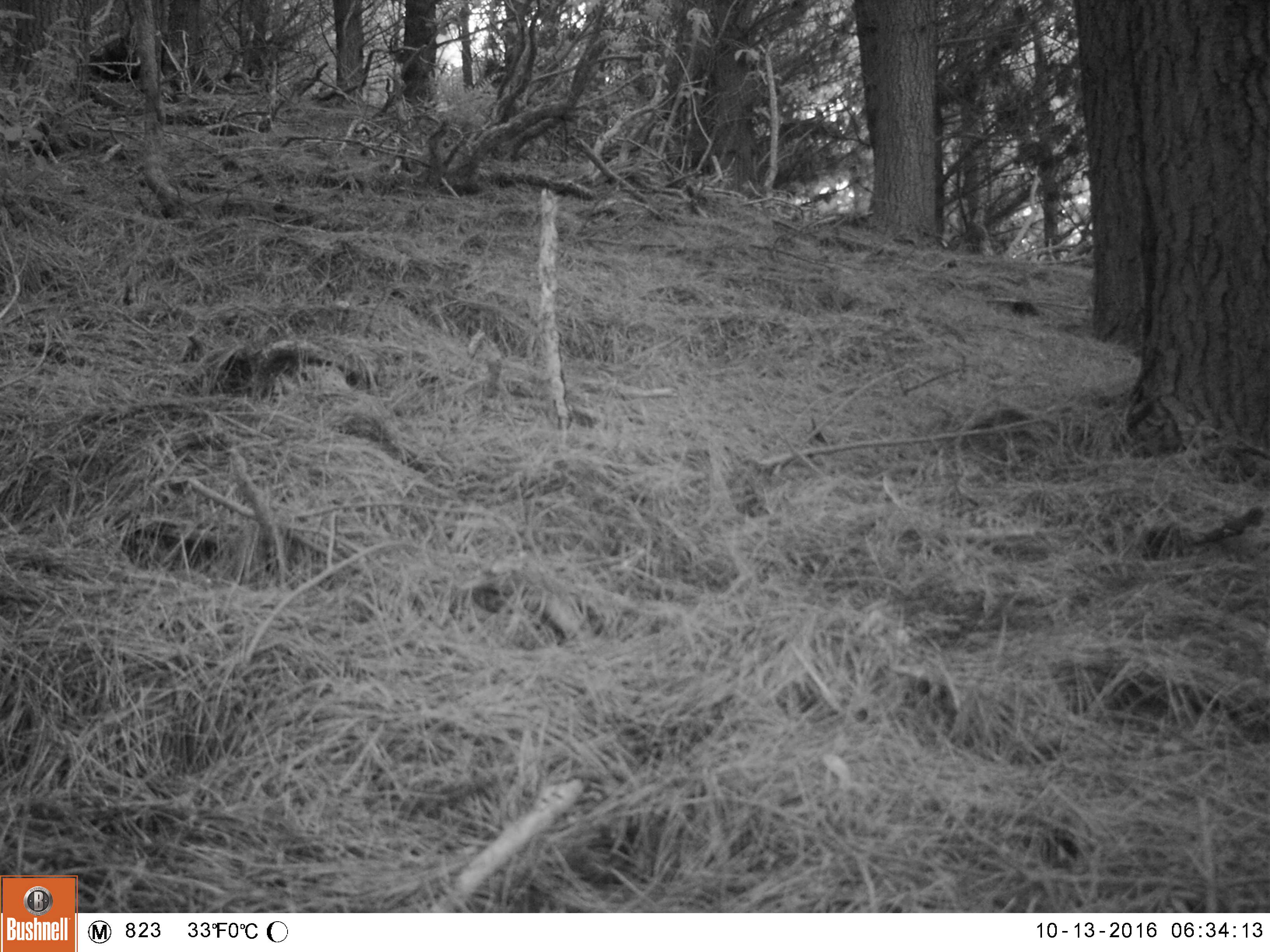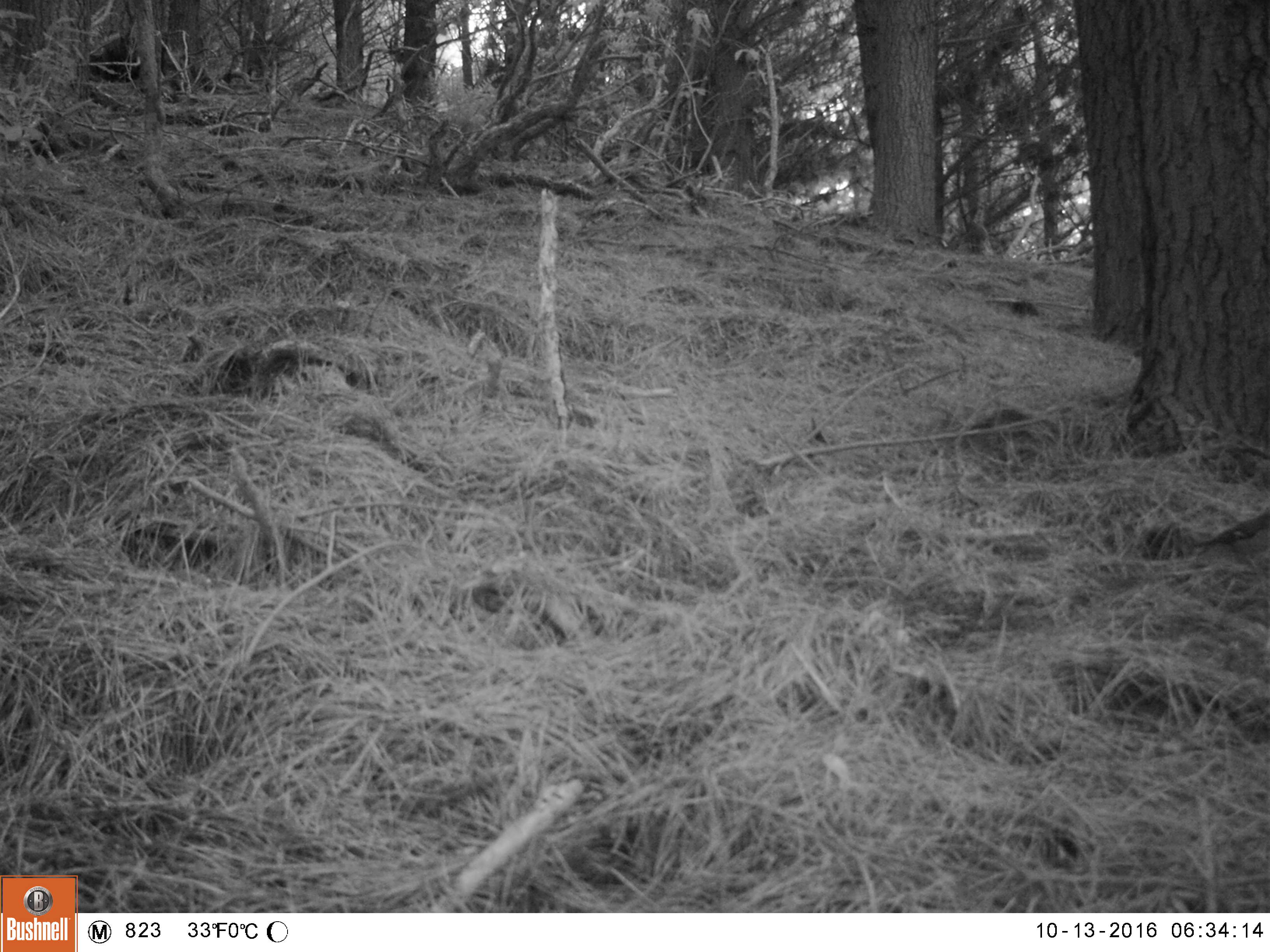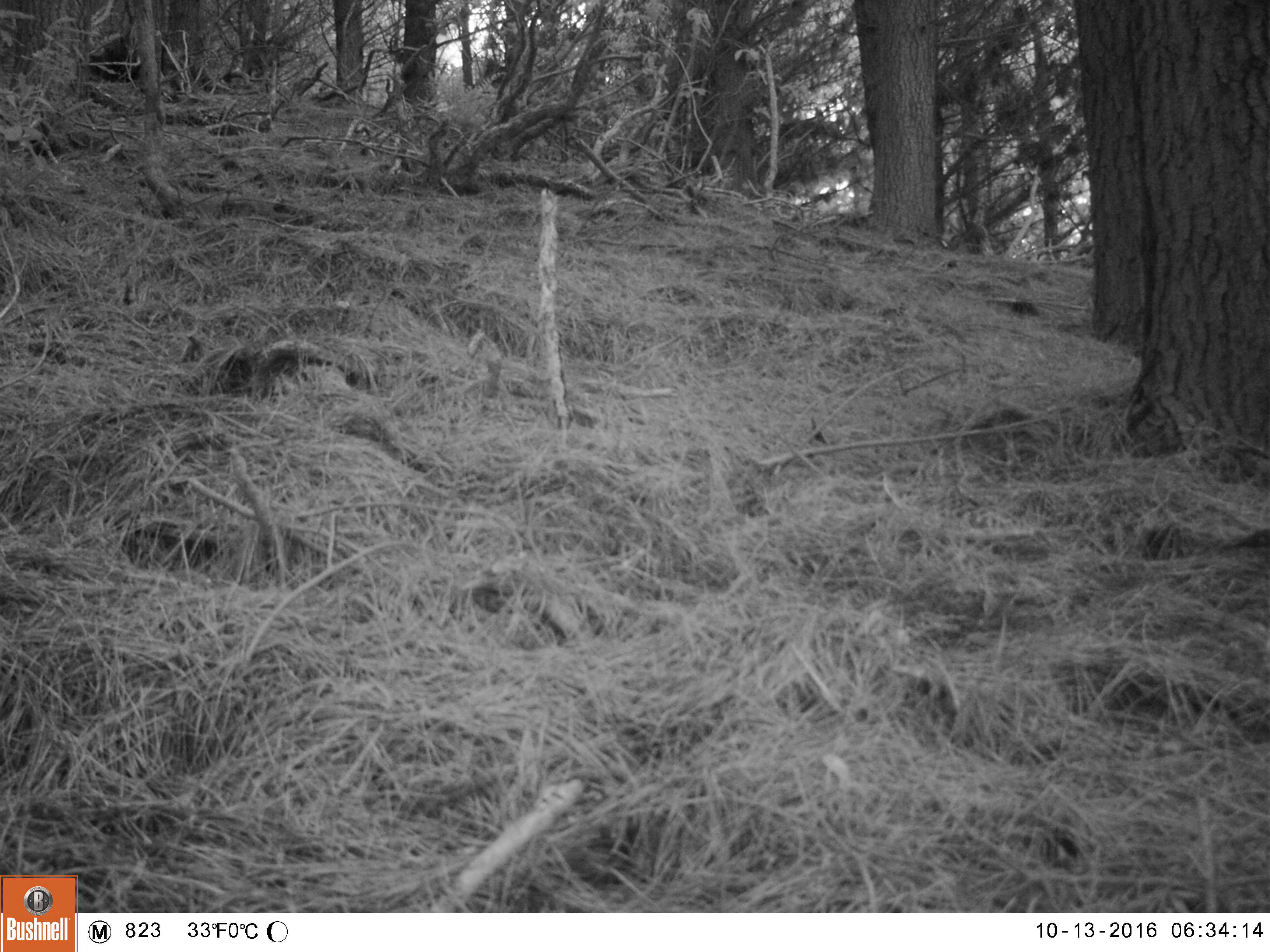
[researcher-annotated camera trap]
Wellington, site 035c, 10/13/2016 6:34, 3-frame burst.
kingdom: Animalia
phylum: Chordata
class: Aves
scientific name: Aves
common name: bird